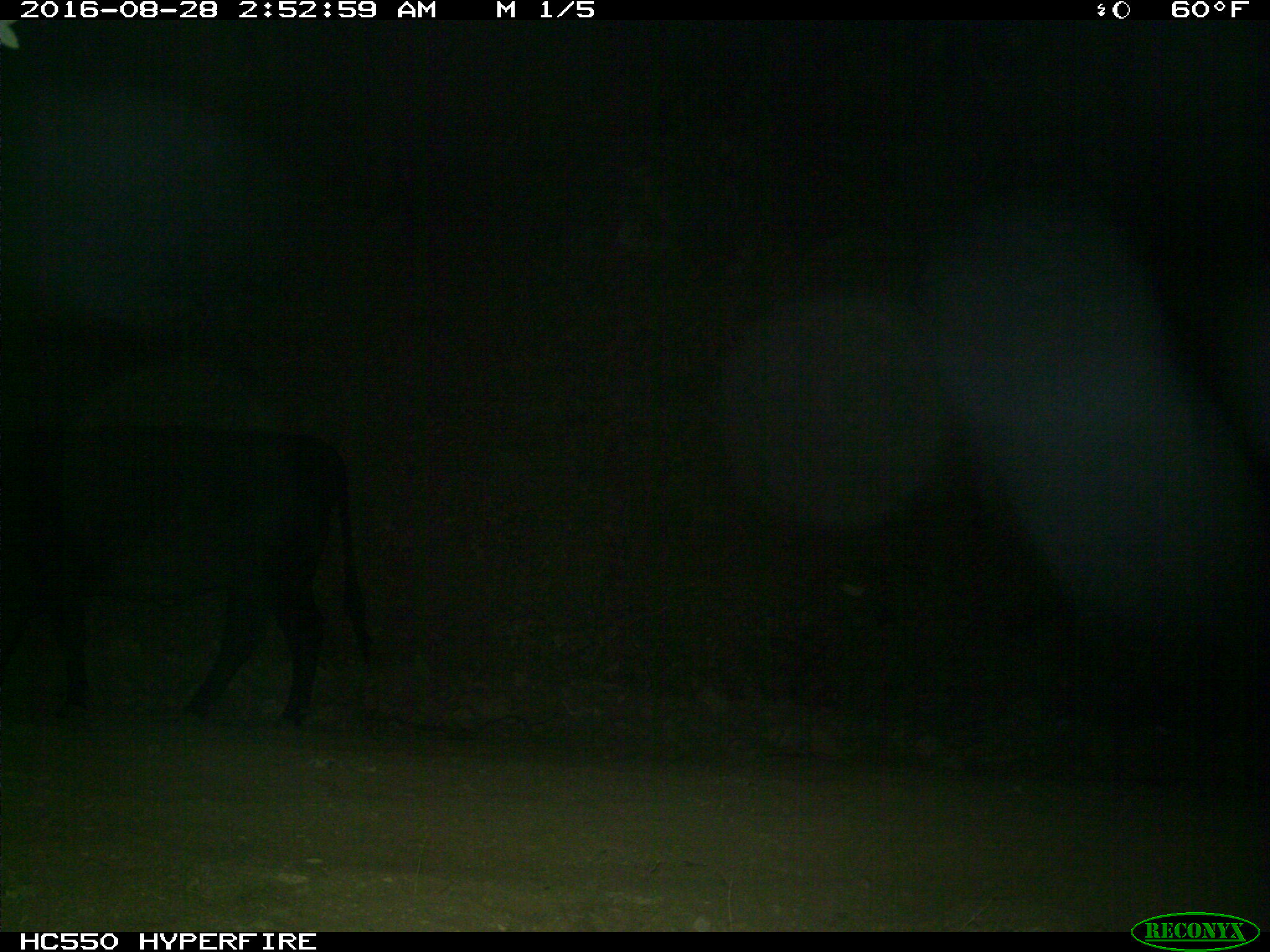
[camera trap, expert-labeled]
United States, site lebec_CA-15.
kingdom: Animalia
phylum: Chordata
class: Mammalia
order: Artiodactyla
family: Bovidae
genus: Bos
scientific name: Bos taurus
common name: domestic cow